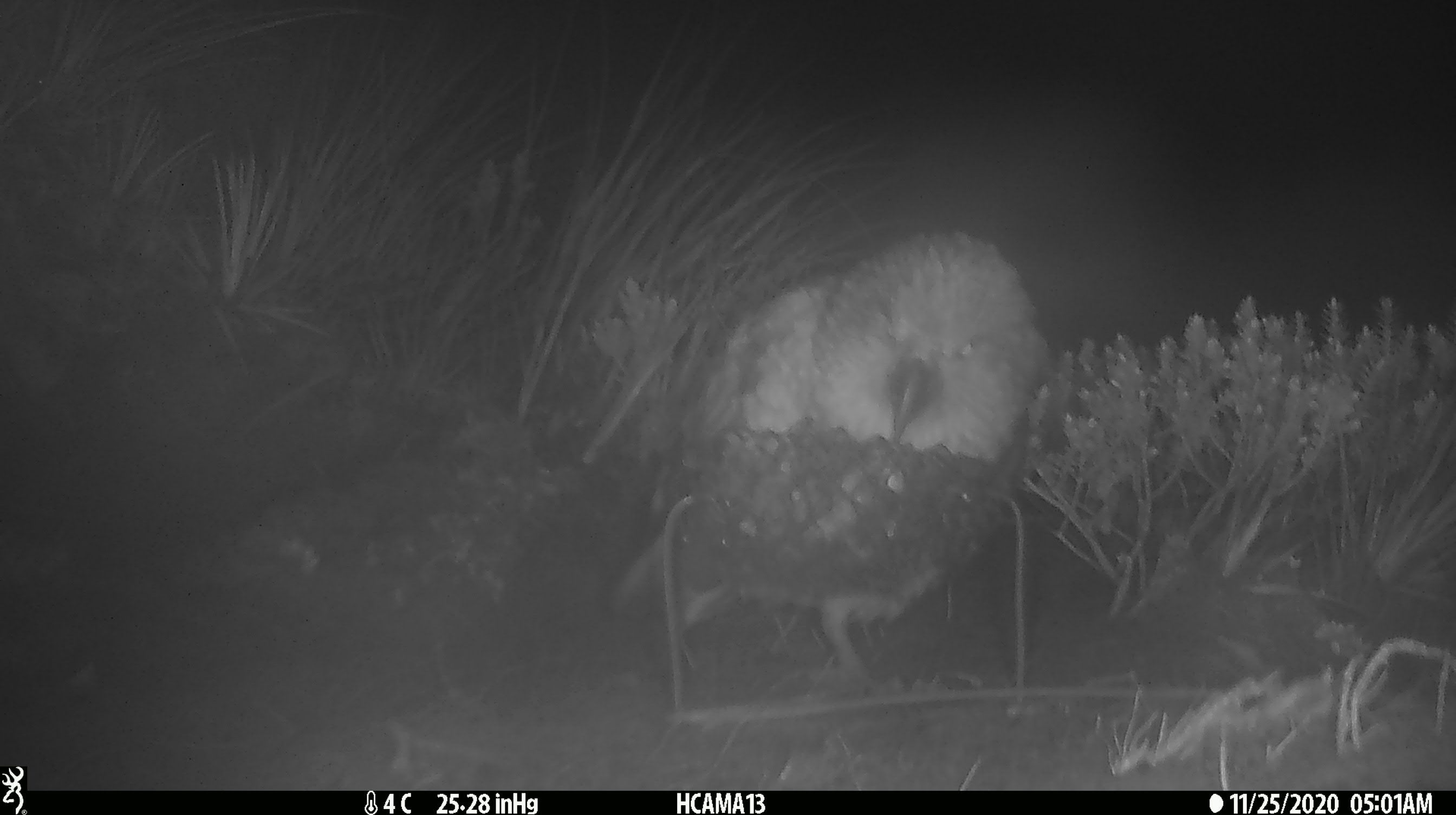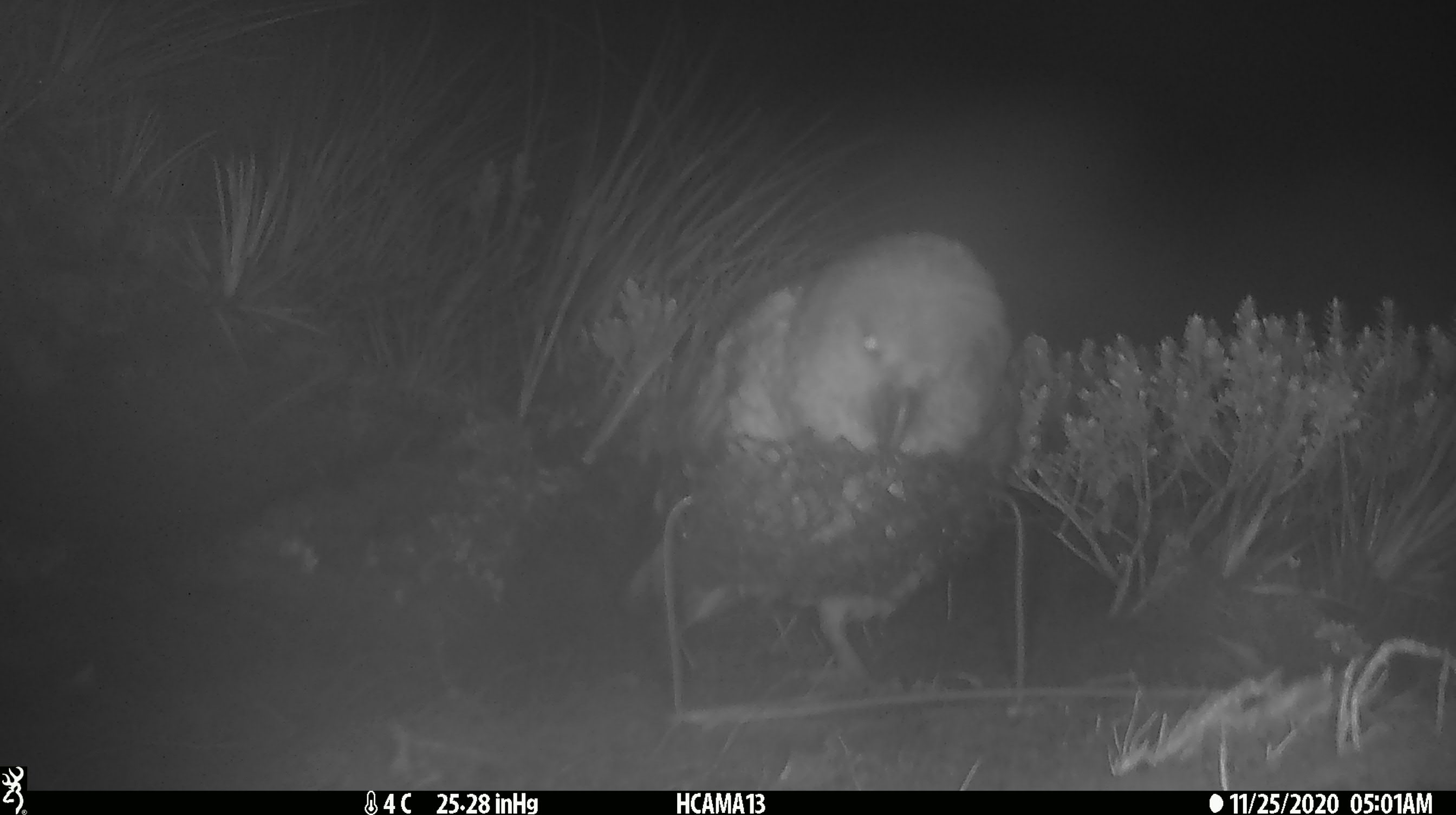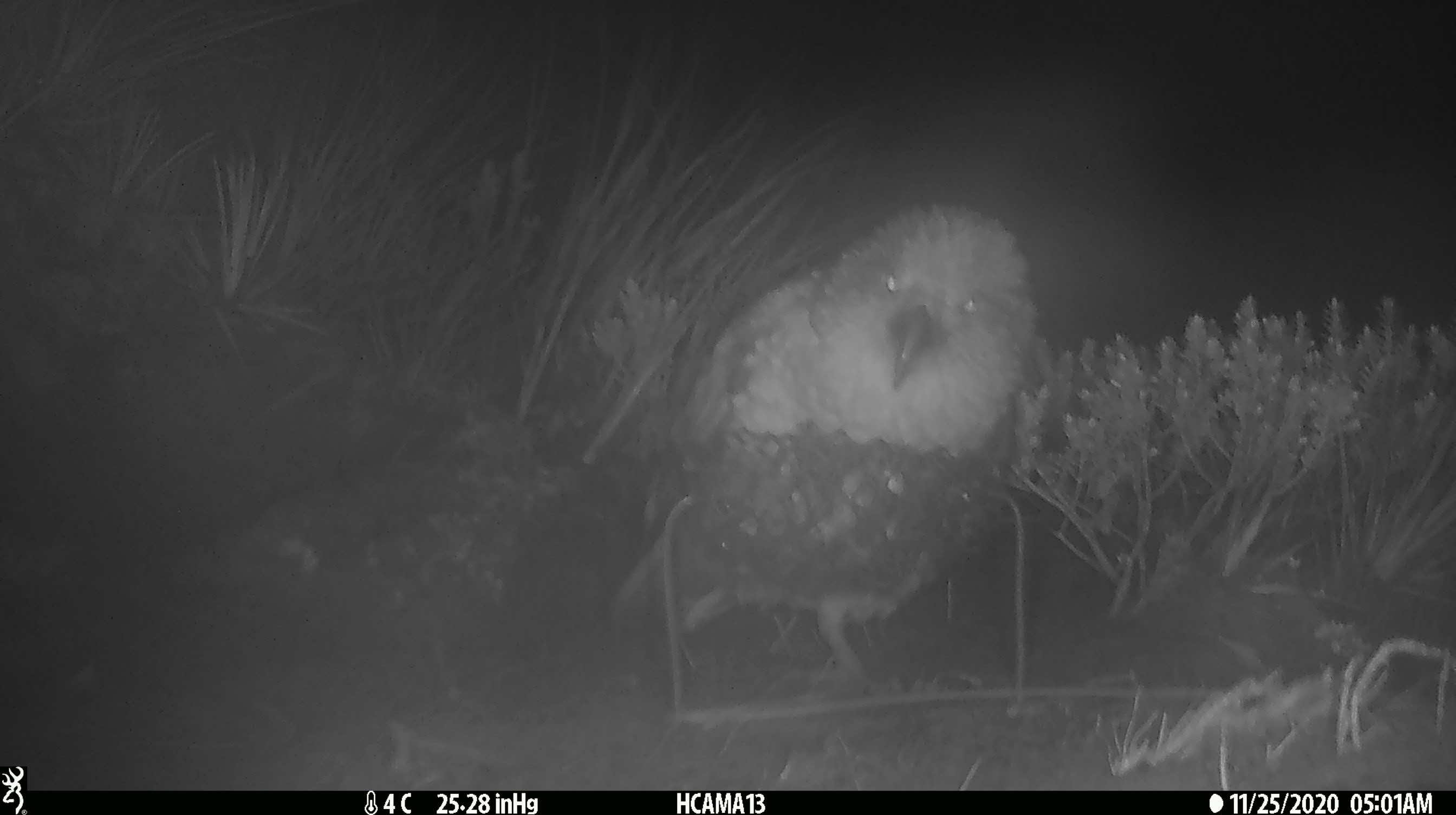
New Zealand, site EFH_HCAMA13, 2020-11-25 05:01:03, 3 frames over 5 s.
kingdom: Animalia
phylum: Chordata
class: Aves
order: Psittaciformes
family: Strigopidae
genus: Nestor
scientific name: Nestor notabilis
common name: kea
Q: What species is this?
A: Kea (Nestor notabilis).